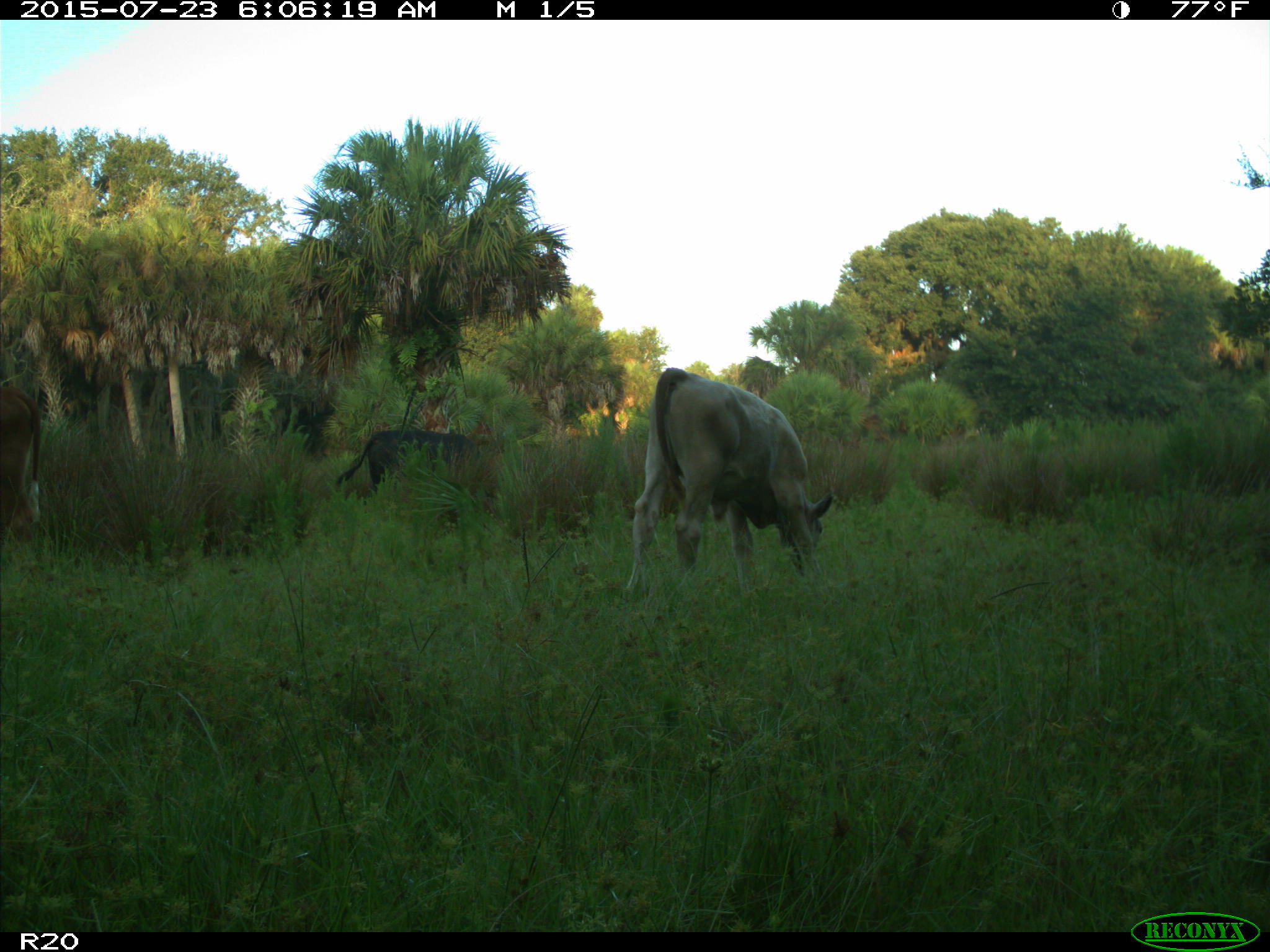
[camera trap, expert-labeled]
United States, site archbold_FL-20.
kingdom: Animalia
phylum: Chordata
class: Mammalia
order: Artiodactyla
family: Bovidae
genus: Bos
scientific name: Bos taurus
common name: domestic cow